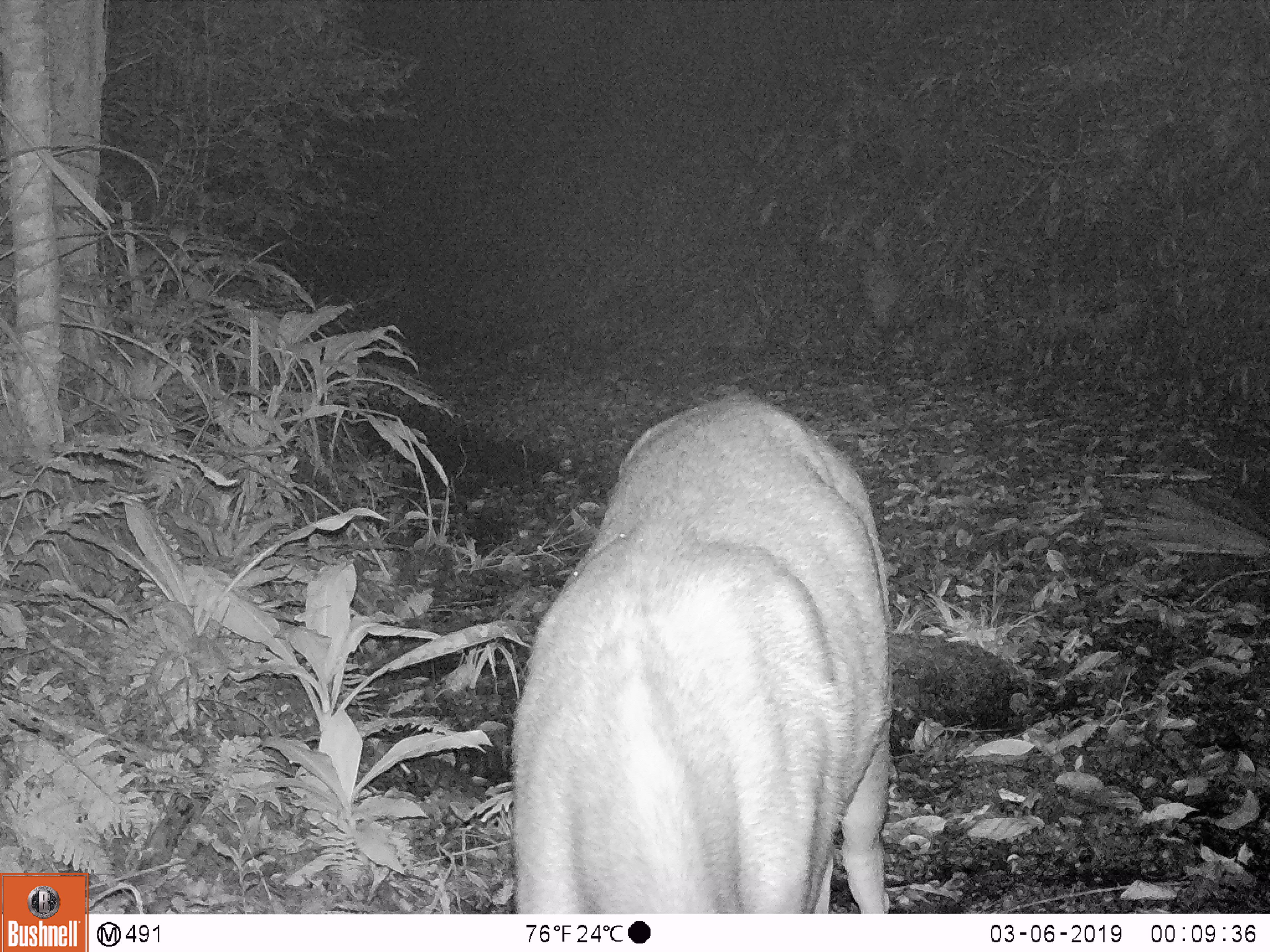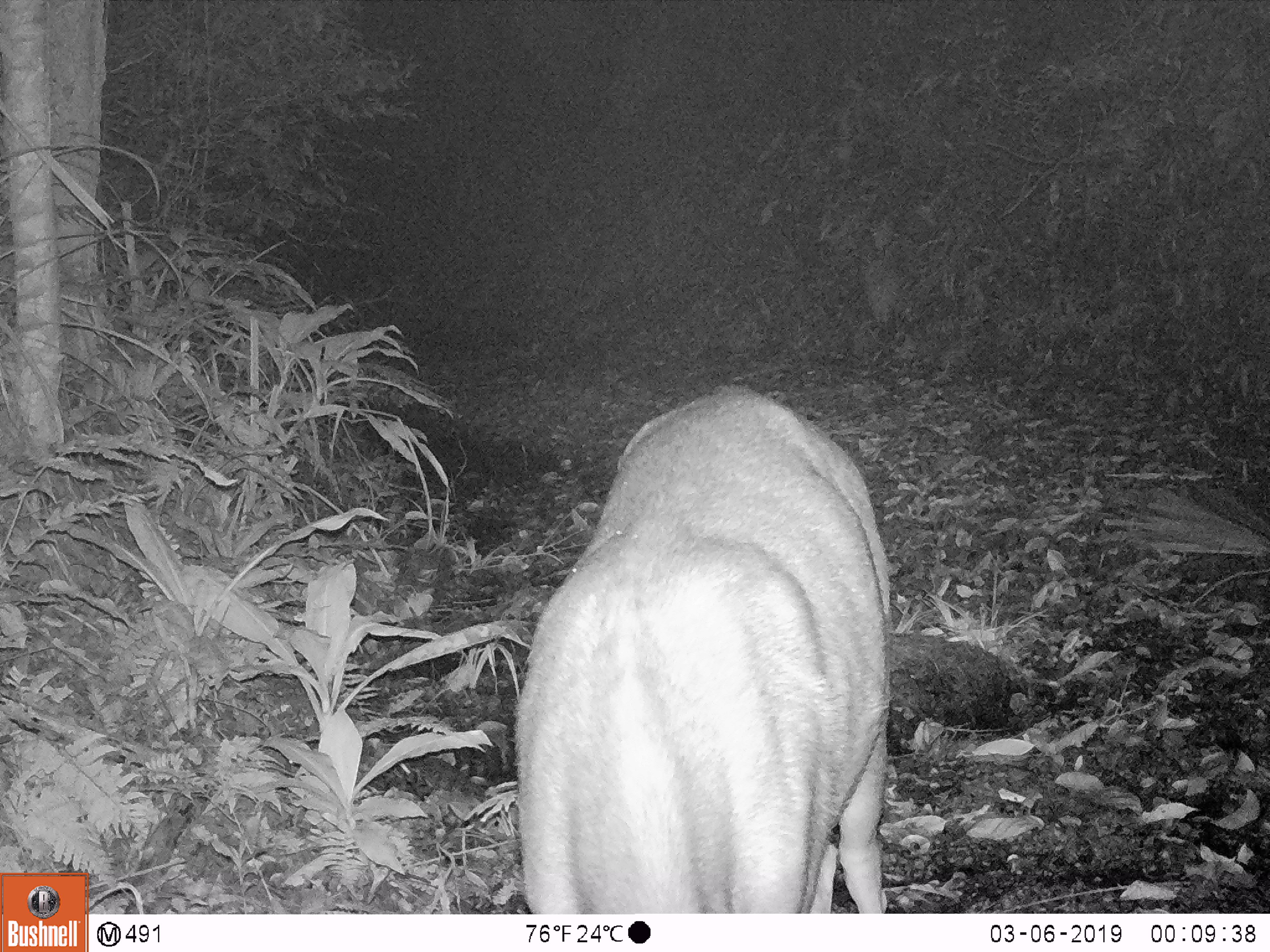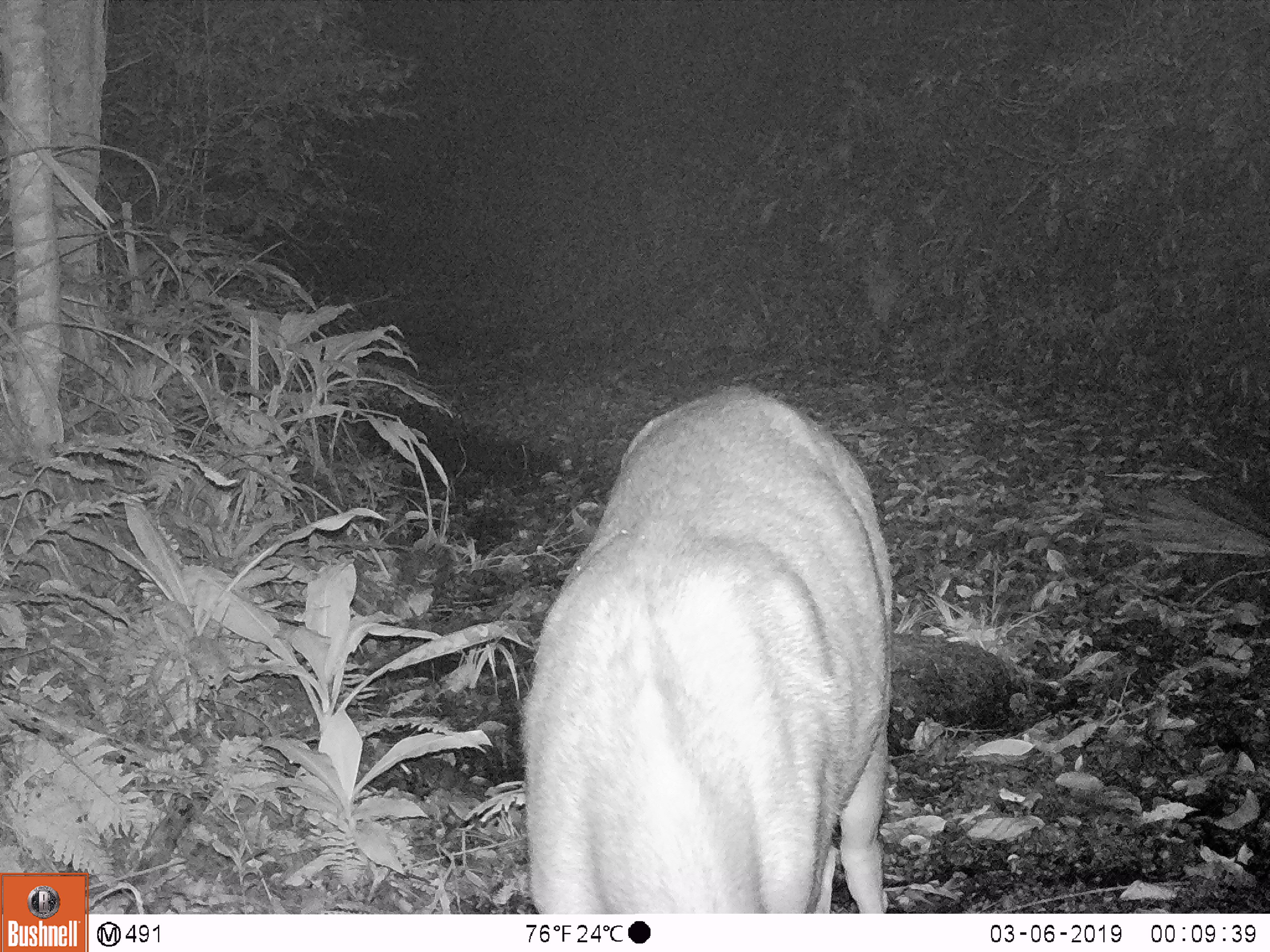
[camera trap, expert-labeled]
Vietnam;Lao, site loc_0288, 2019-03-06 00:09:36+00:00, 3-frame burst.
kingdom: Animalia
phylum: Chordata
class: Mammalia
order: Artiodactyla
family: Cervidae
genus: Rusa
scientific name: Rusa unicolor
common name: sambar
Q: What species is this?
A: Sambar (Rusa unicolor).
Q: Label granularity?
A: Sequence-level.